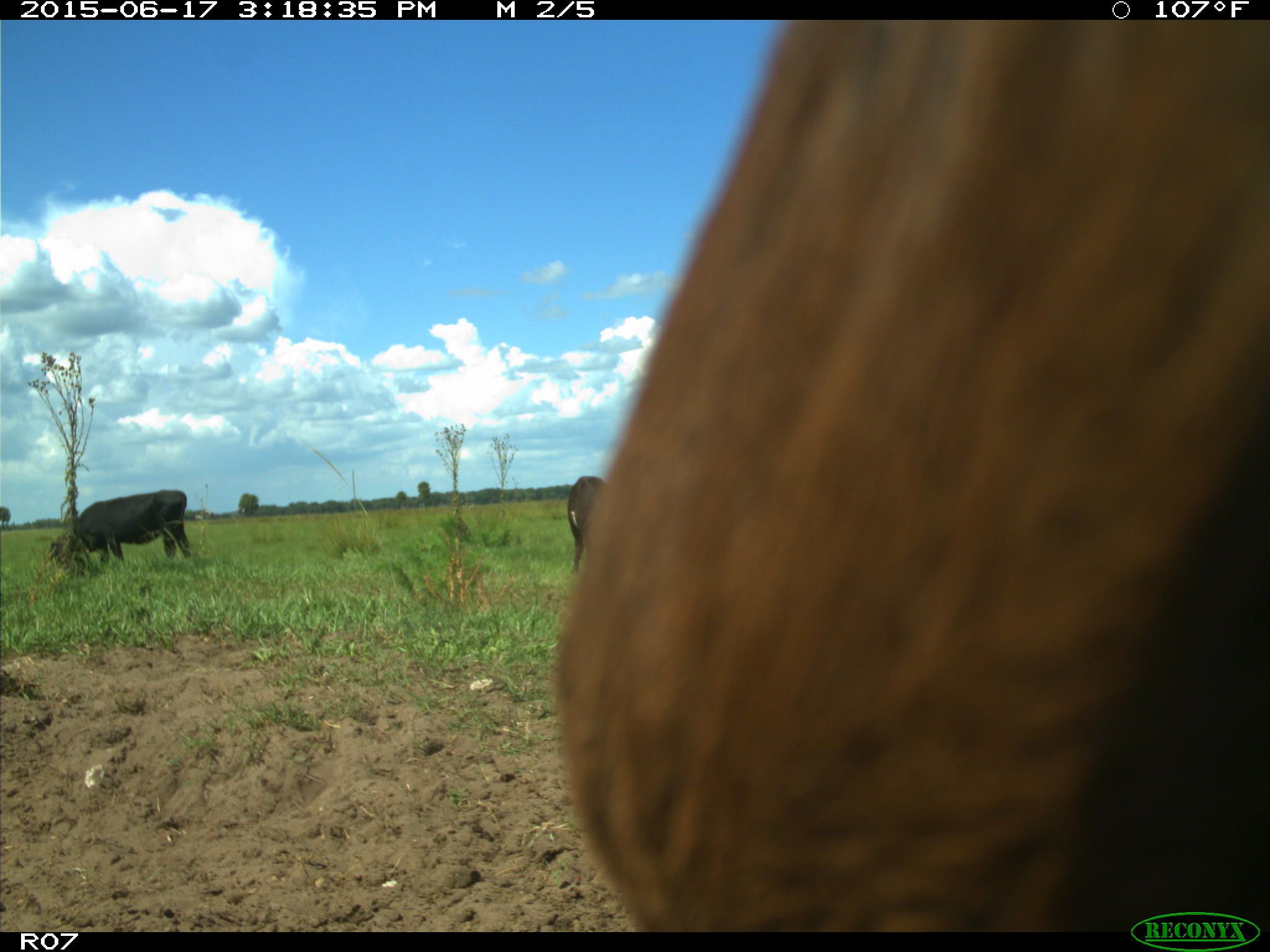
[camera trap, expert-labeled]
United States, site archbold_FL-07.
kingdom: Animalia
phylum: Chordata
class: Mammalia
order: Artiodactyla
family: Bovidae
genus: Bos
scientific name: Bos taurus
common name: domestic cow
Bos taurus (domestic cow).